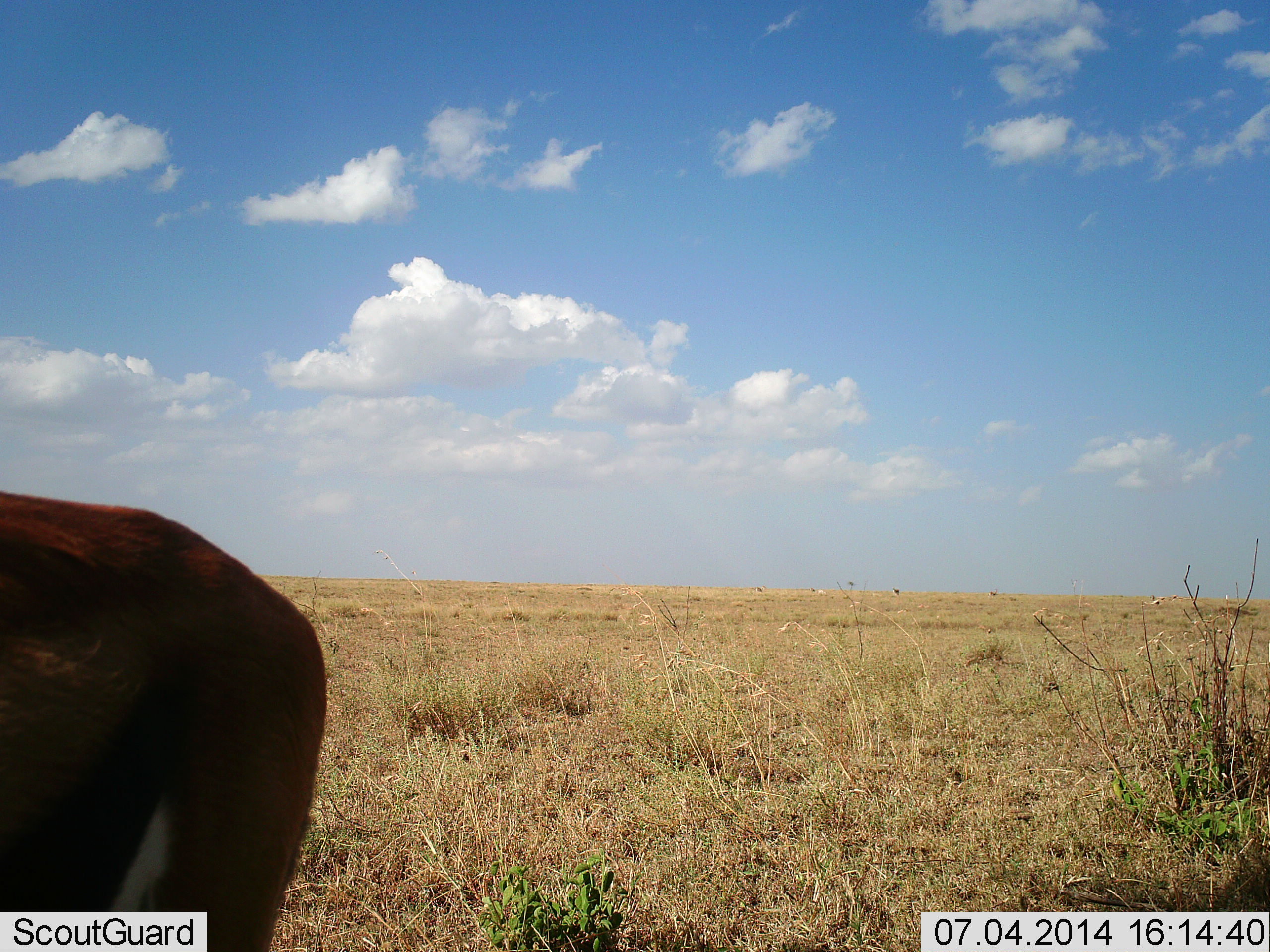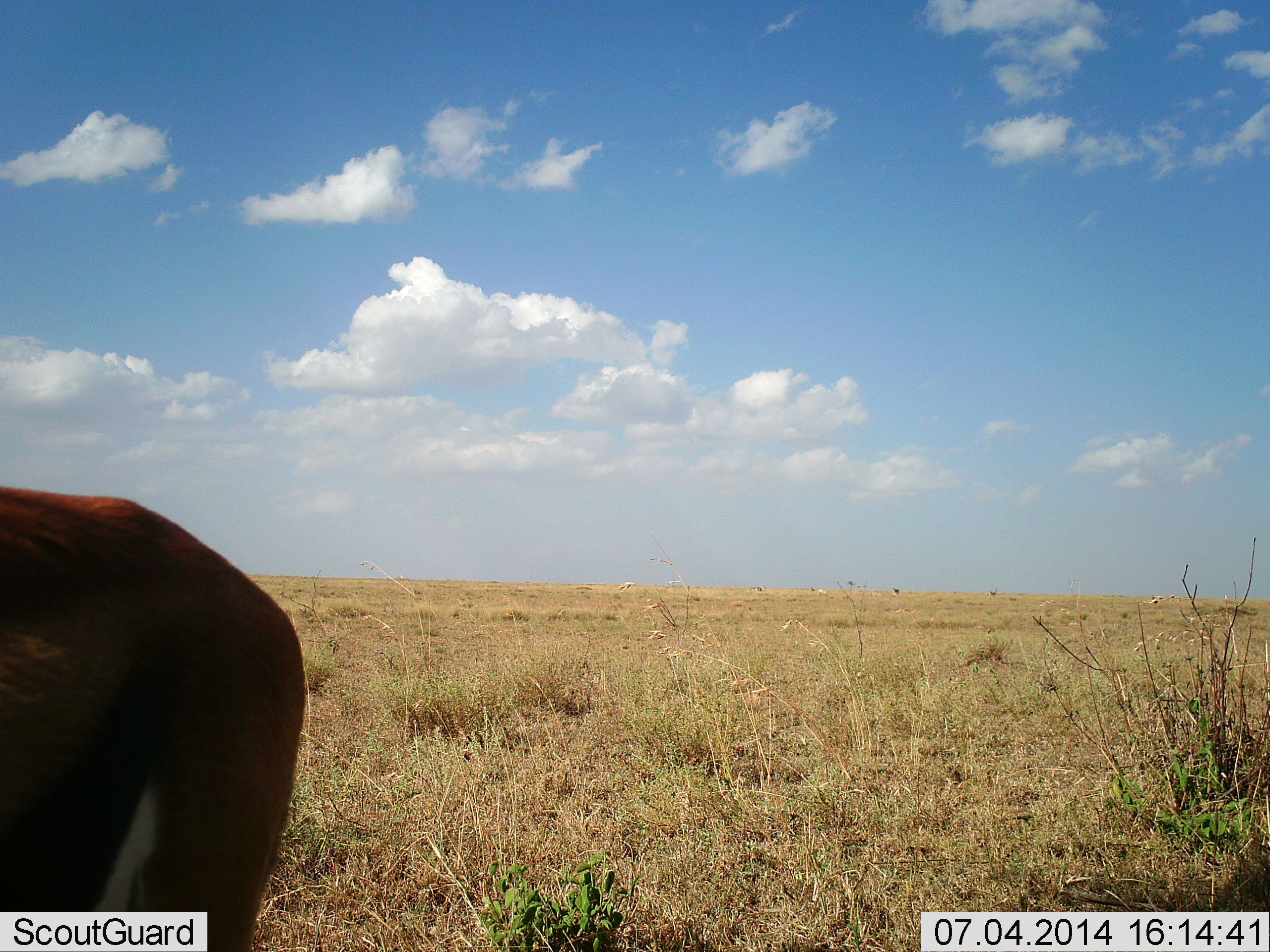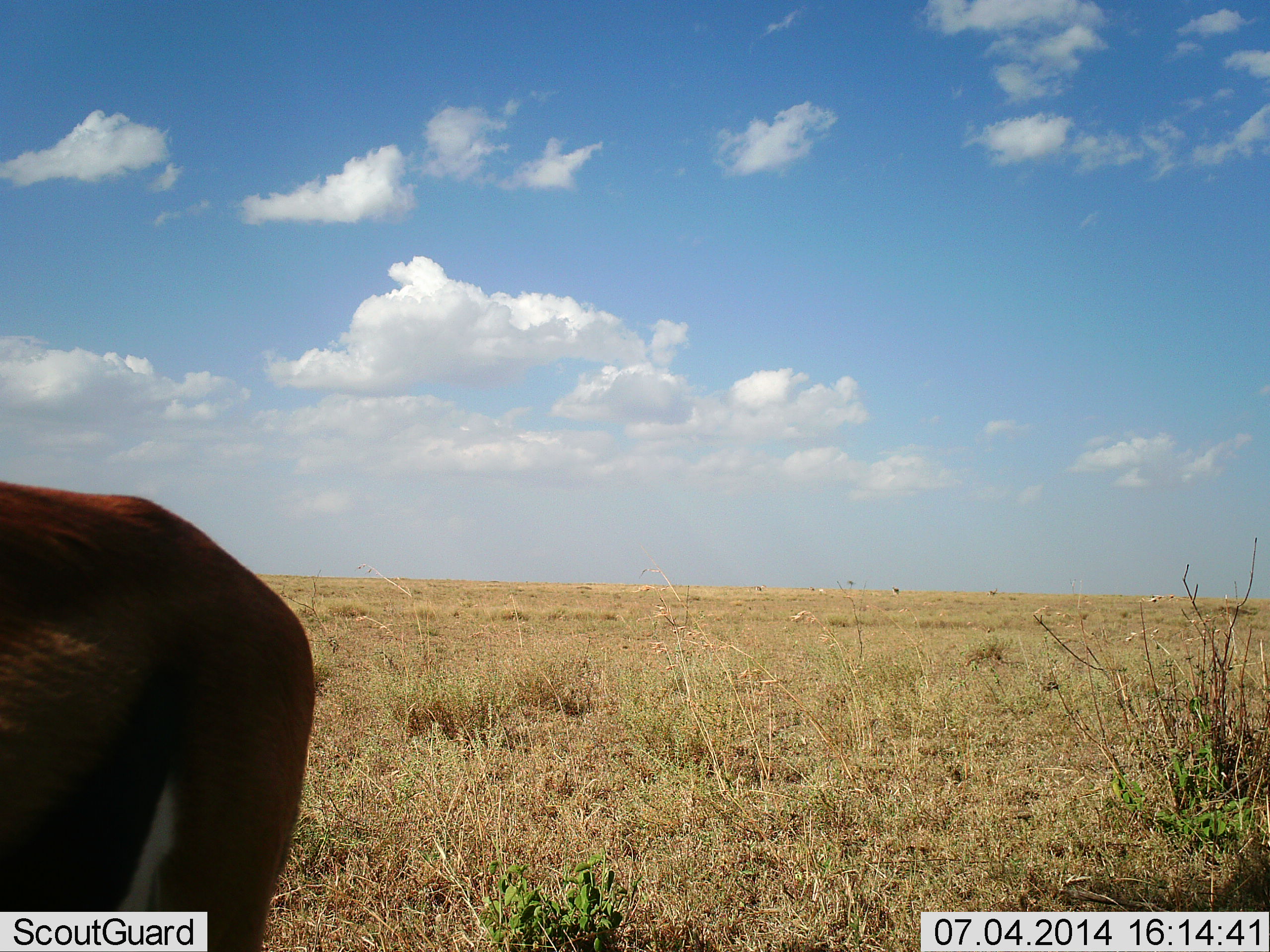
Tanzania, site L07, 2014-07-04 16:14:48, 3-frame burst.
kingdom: Animalia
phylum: Chordata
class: Mammalia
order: Artiodactyla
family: Bovidae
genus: Eudorcas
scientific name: Eudorcas thomsonii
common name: thomson's gazelle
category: gazellethomsons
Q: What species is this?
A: Gazellethomsons (thomson's gazelle) (Eudorcas thomsonii).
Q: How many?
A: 1.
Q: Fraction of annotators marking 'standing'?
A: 100%.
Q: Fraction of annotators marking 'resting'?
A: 0%.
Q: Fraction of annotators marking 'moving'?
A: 0%.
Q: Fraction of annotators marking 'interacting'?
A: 0%.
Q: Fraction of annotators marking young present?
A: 0%.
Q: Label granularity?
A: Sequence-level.